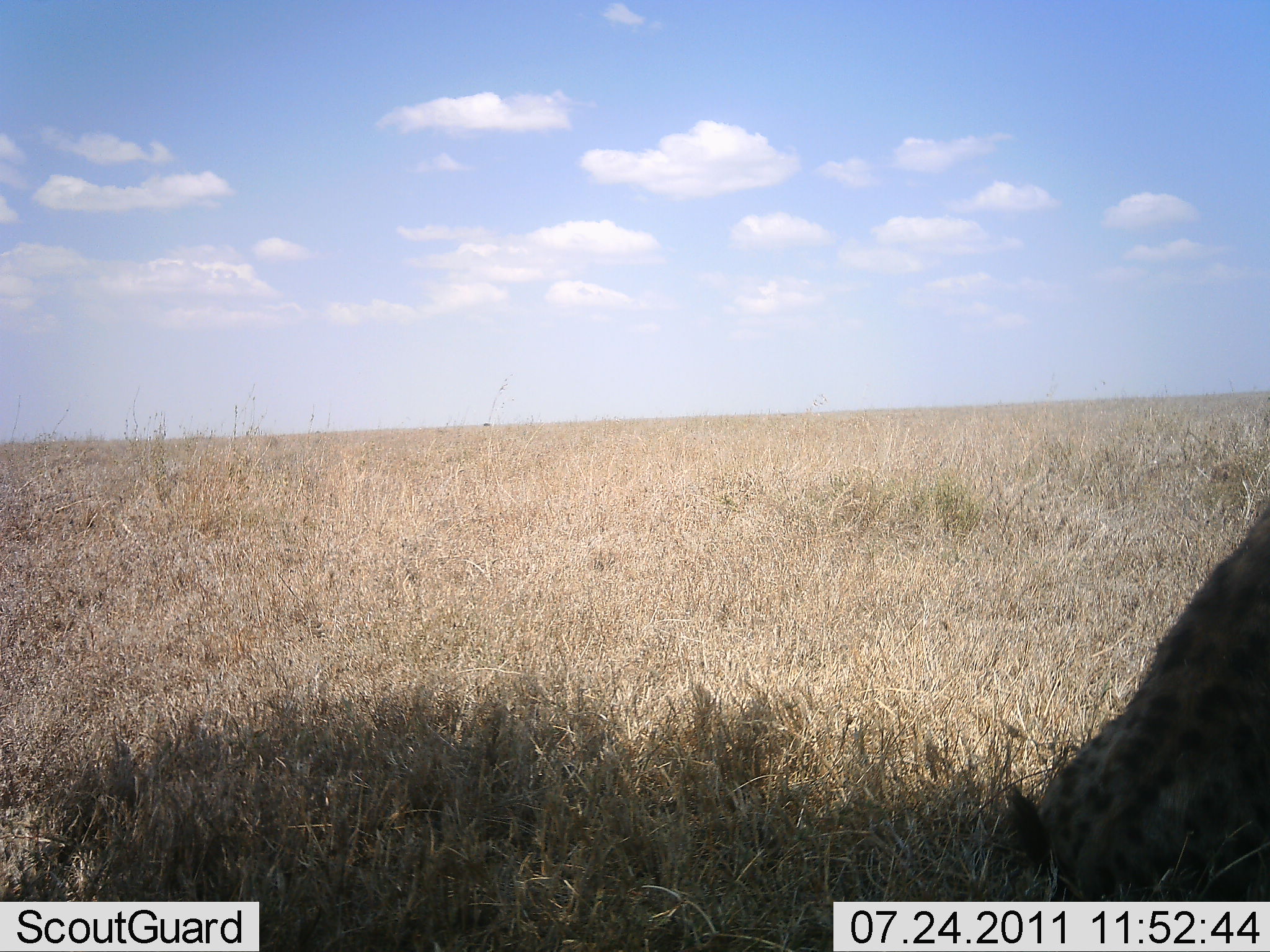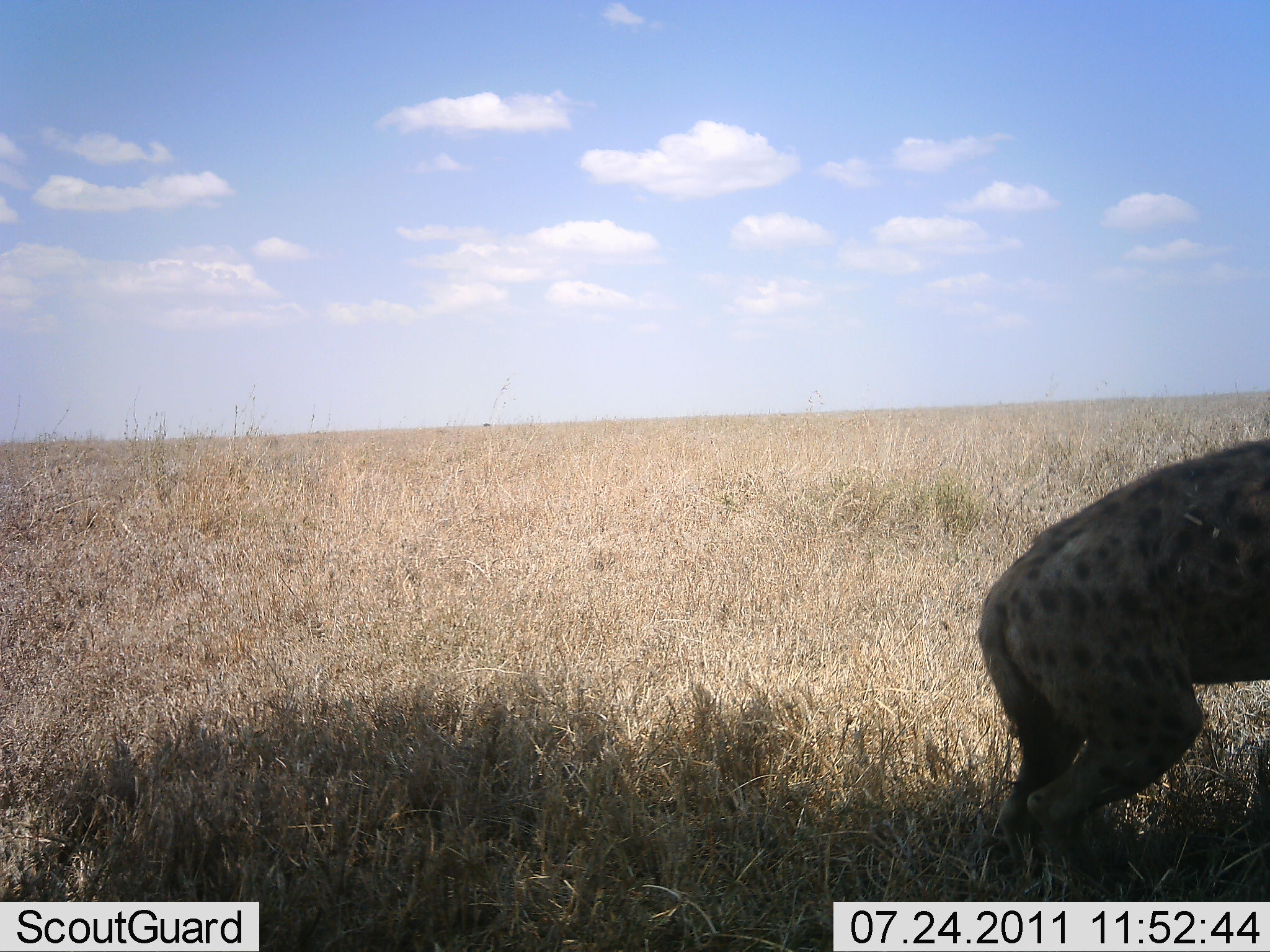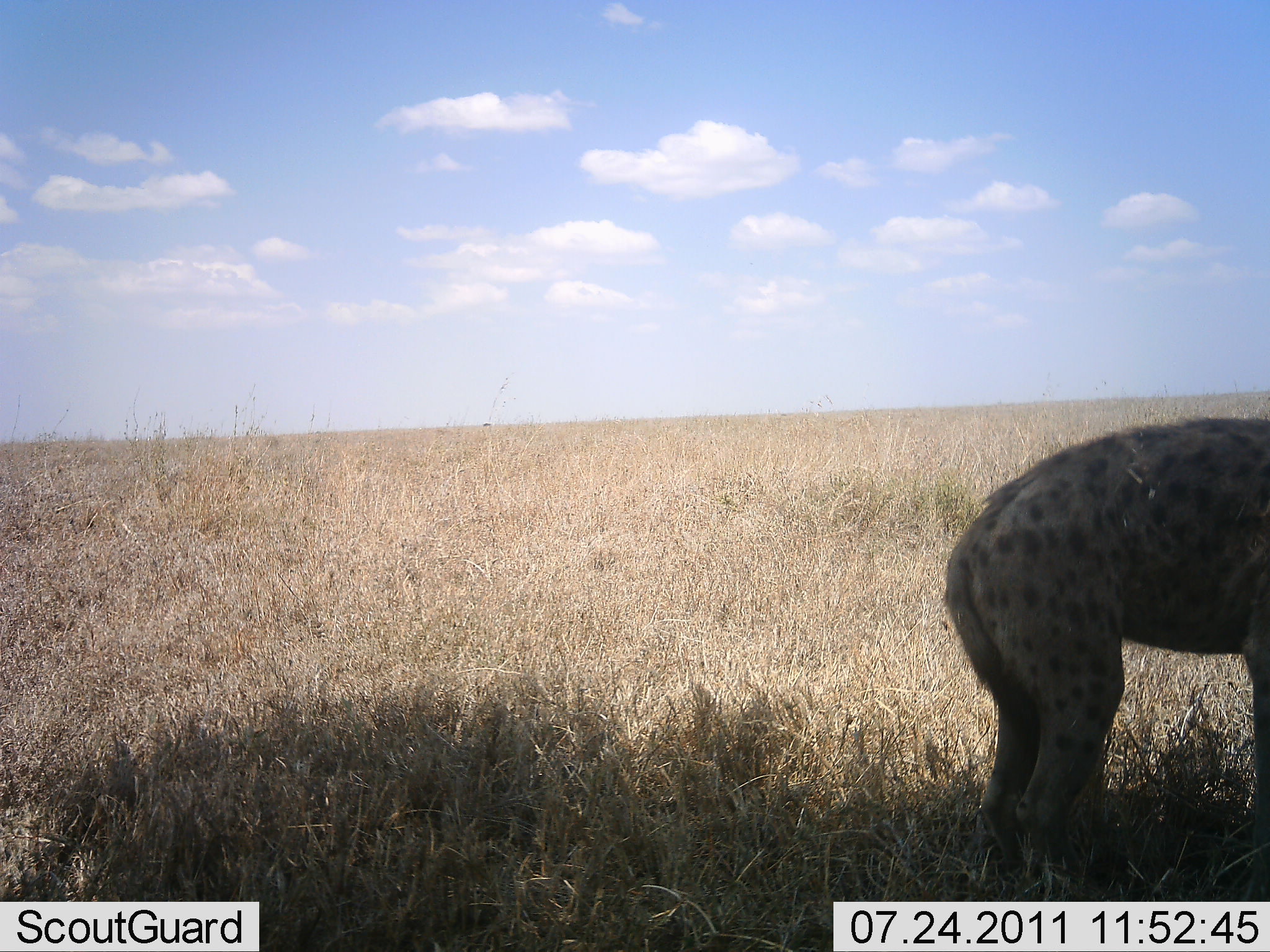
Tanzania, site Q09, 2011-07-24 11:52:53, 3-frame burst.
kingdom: Animalia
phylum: Chordata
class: Mammalia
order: Carnivora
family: Hyaenidae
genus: Crocuta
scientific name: Crocuta crocuta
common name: spotted hyena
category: hyenaspotted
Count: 1.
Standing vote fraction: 50%.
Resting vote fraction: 42%.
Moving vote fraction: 25%.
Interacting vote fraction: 0%.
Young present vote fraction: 0%.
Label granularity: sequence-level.